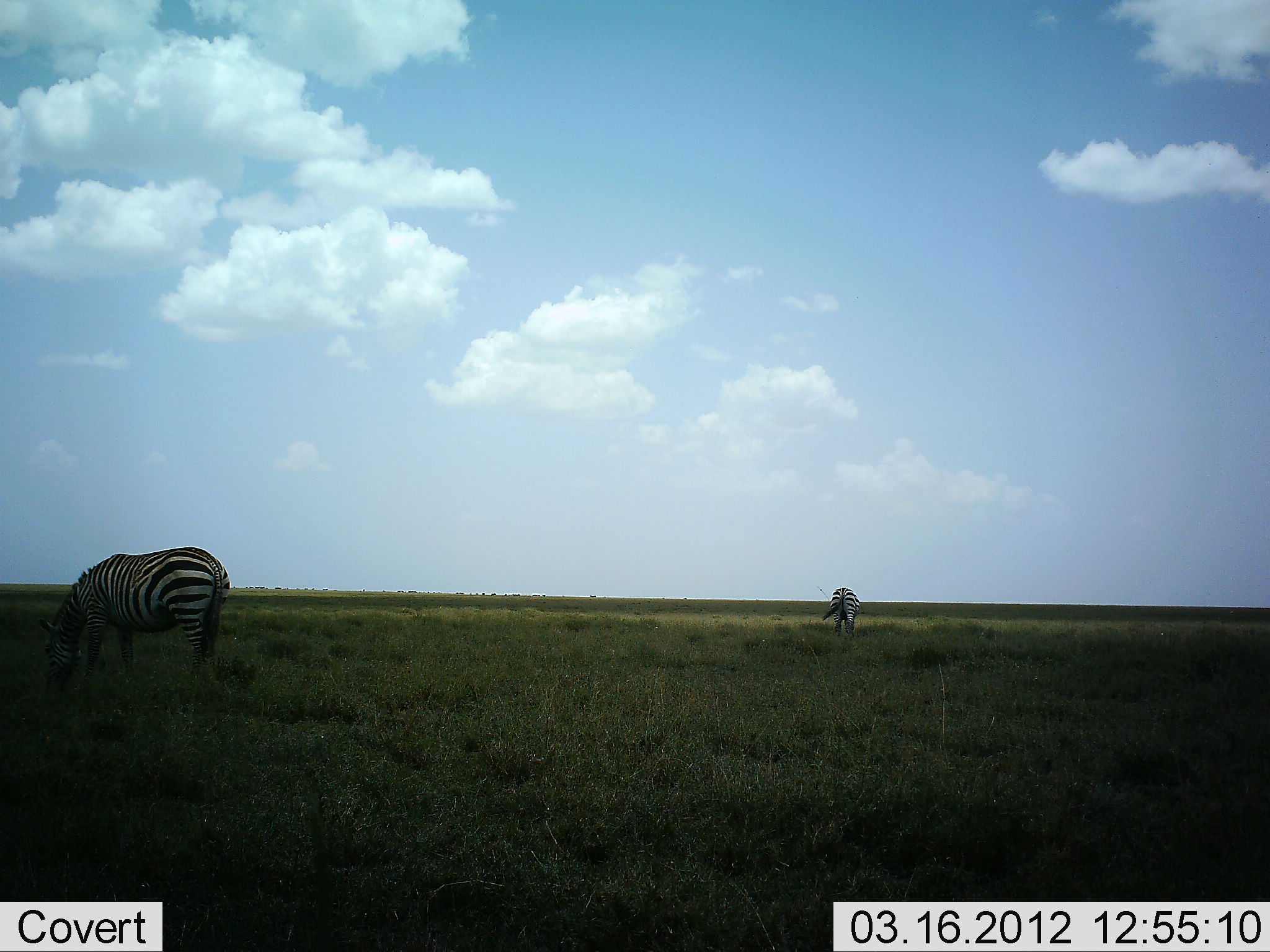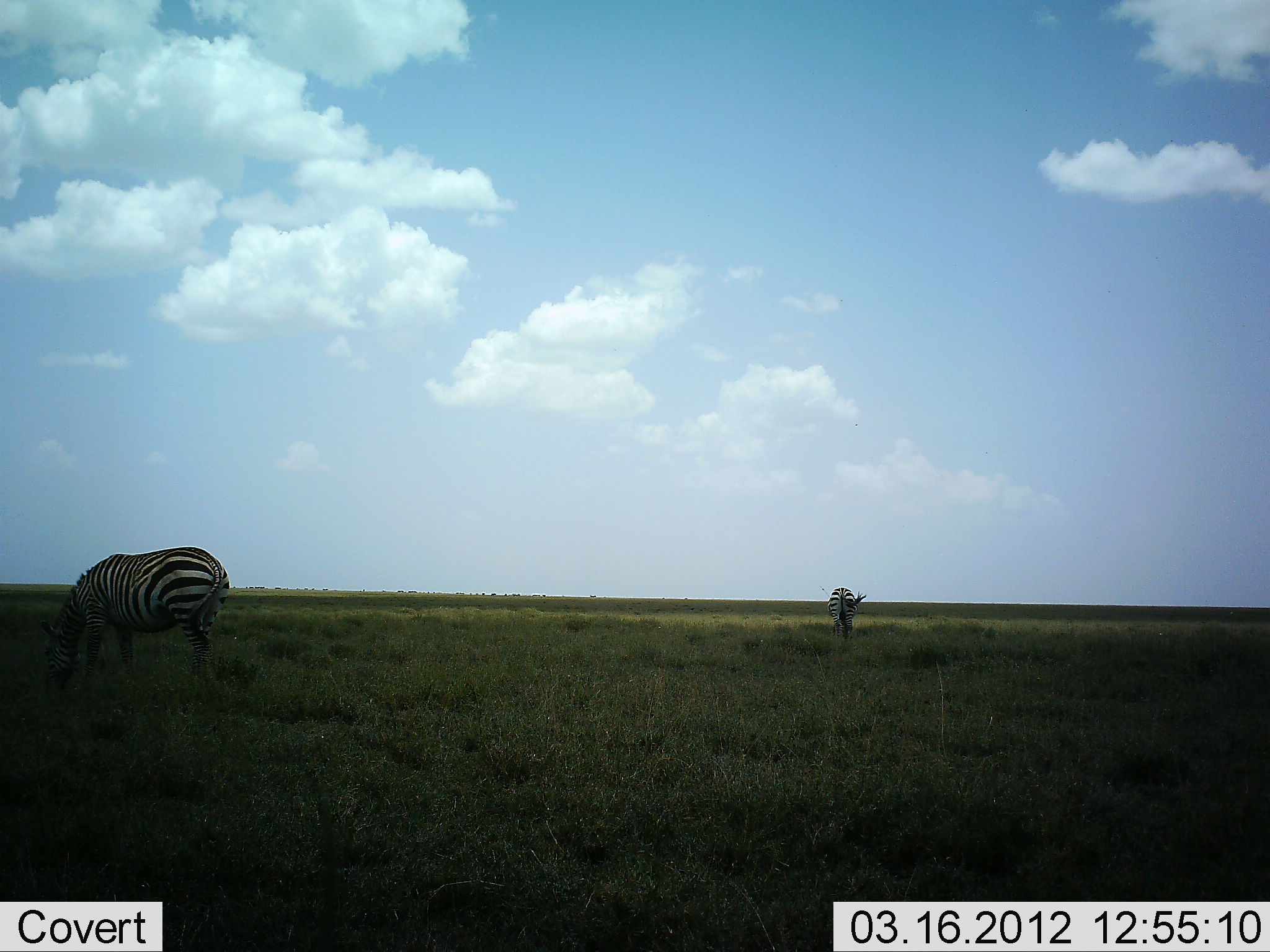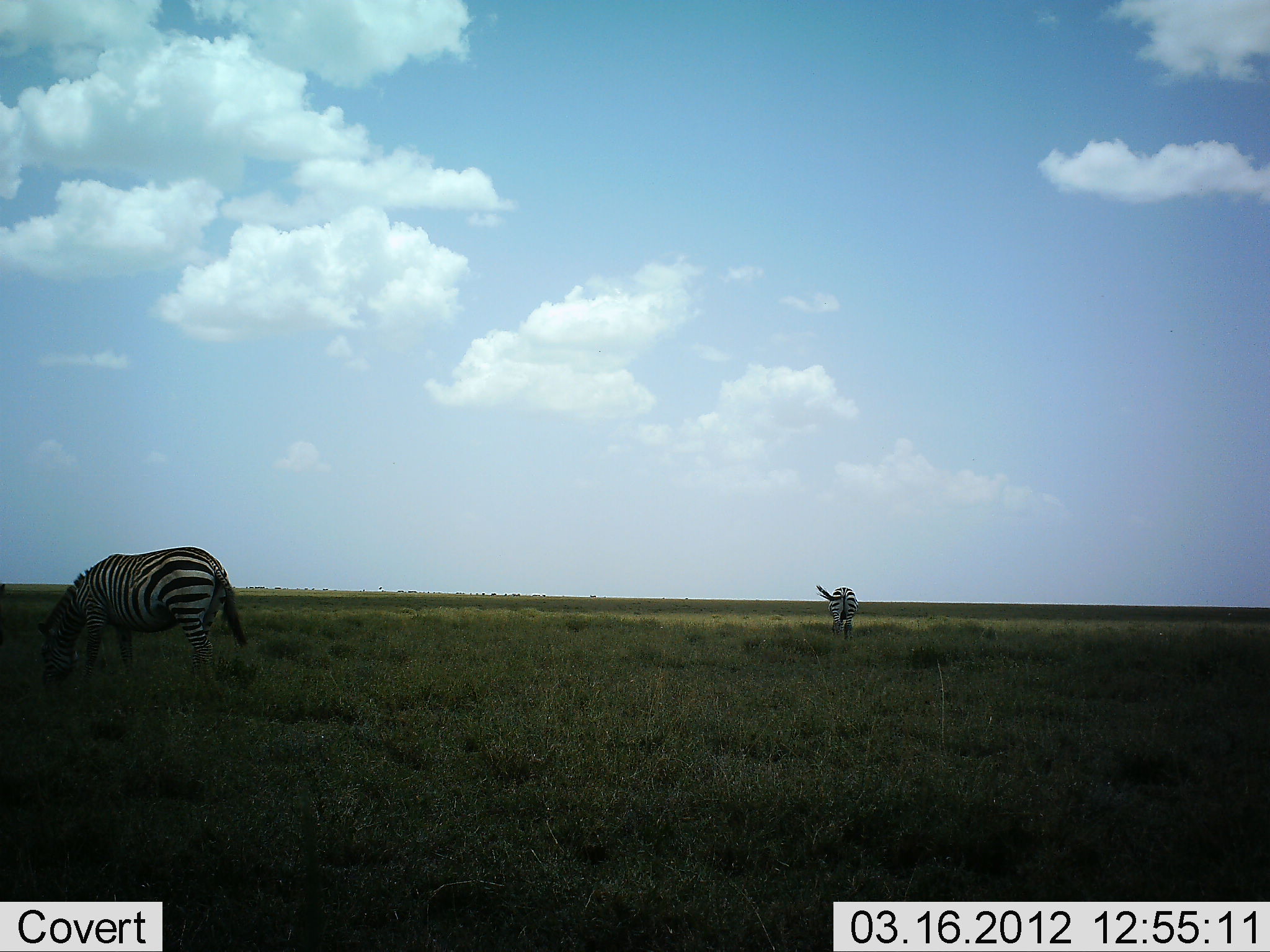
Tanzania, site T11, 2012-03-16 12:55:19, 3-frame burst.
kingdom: Animalia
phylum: Chordata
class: Mammalia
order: Perissodactyla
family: Equidae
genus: Equus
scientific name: Equus quagga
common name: plains zebra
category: zebra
Zebra (plains zebra) (Equus quagga), count 2. Behavior (volunteer vote fractions): standing 26%, resting 0%, moving 3%, interacting 0%. Young present (vote fraction): 0%. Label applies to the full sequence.